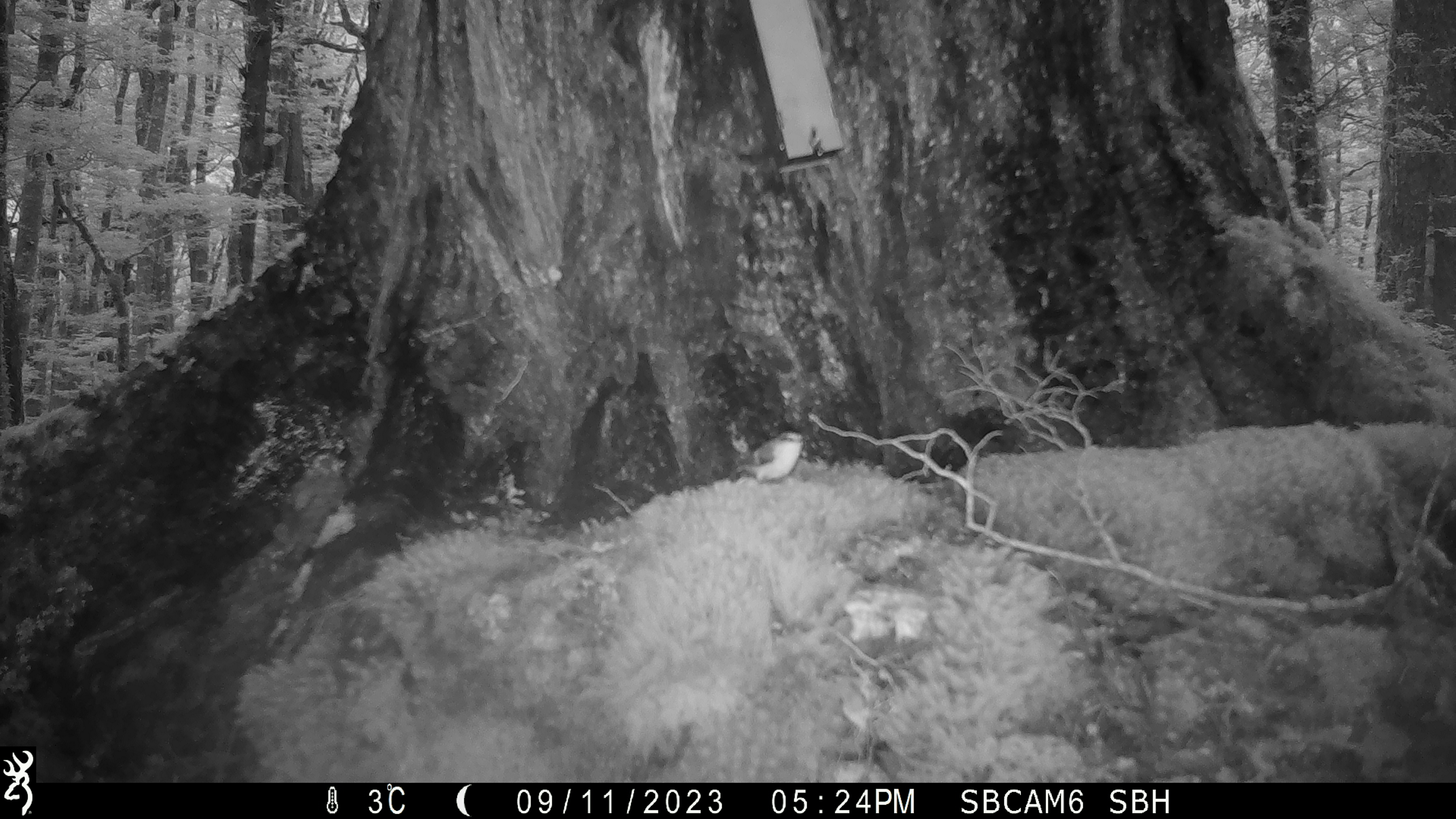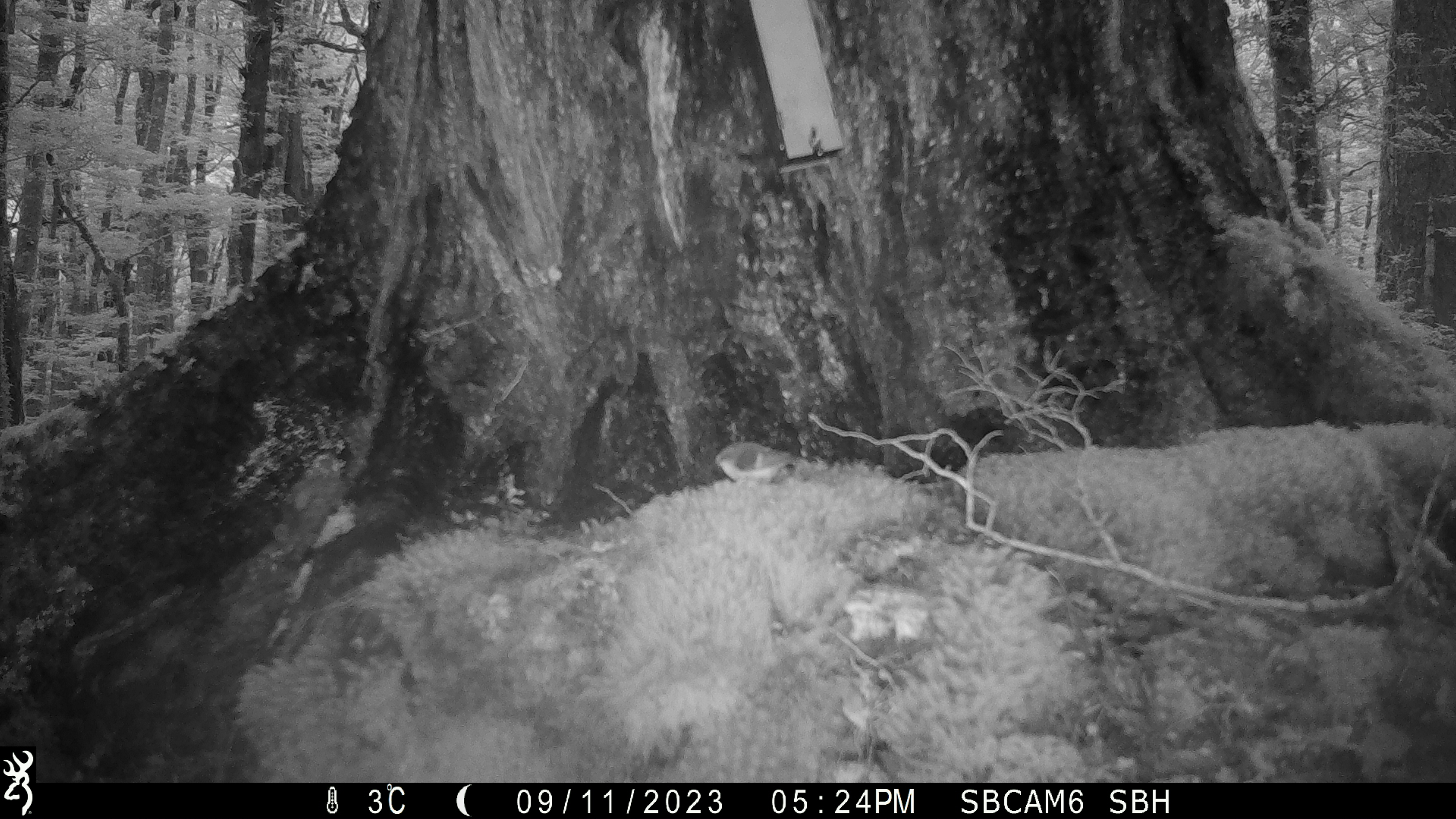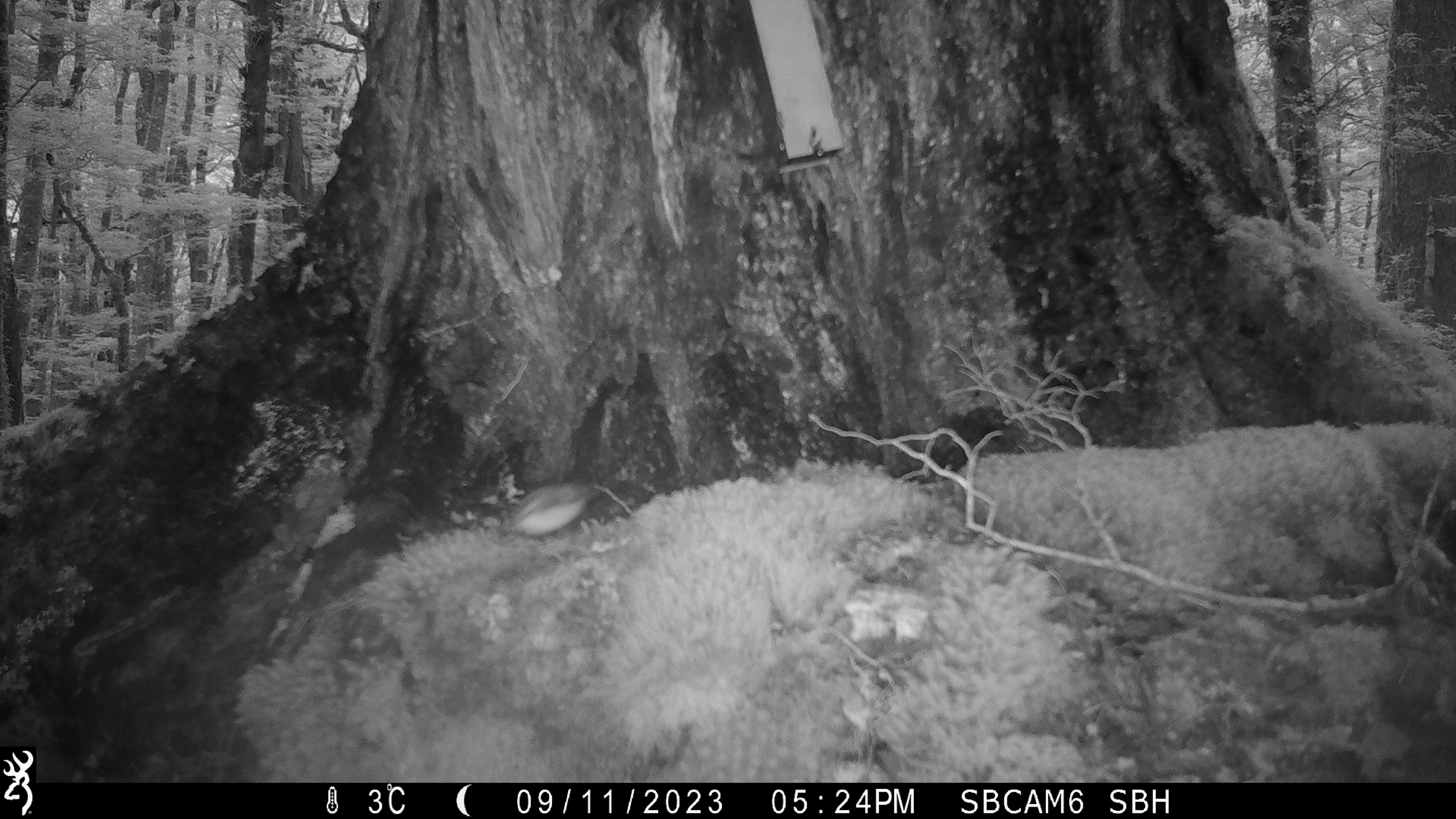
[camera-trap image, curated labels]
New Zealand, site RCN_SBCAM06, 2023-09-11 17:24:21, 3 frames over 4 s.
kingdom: Animalia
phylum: Chordata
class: Aves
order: Passeriformes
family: Acanthisittidae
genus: Acanthisitta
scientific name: Acanthisitta chloris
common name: rifleman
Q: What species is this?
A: Rifleman (Acanthisitta chloris).